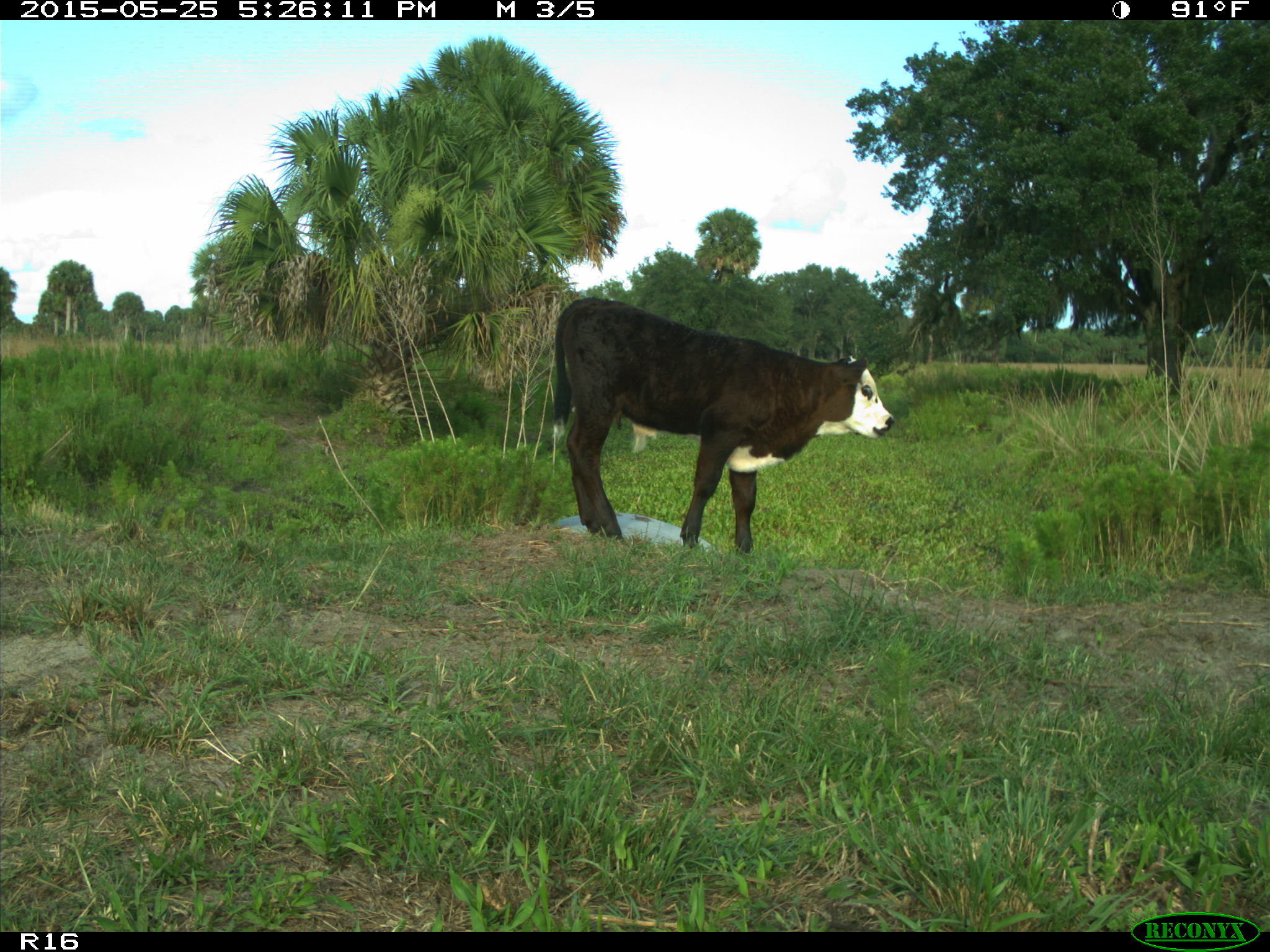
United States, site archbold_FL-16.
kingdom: Animalia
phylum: Chordata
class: Mammalia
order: Artiodactyla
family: Bovidae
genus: Bos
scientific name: Bos taurus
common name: domestic cow